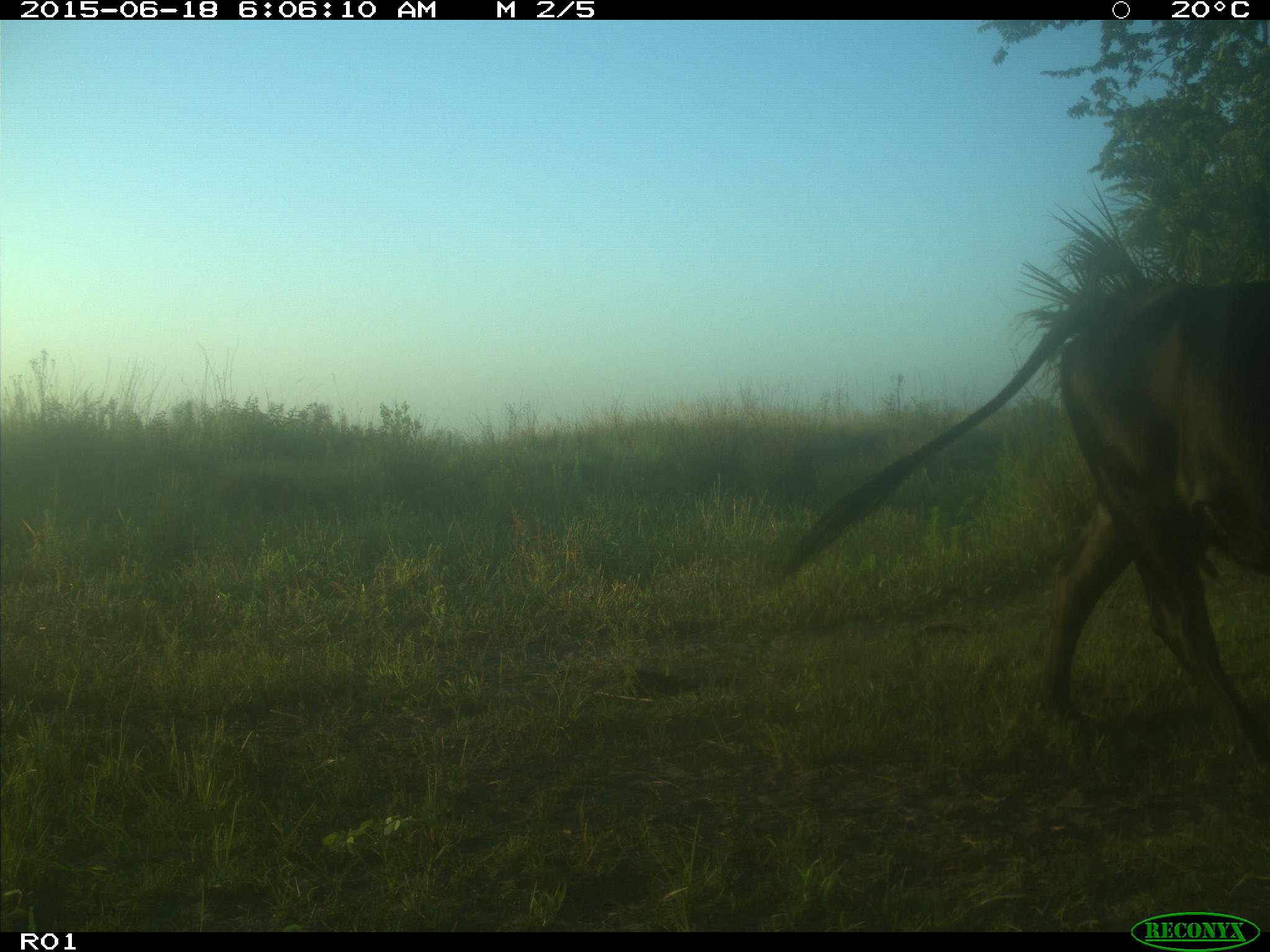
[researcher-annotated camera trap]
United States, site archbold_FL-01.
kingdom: Animalia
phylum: Chordata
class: Mammalia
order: Artiodactyla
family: Bovidae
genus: Bos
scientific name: Bos taurus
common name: domestic cow